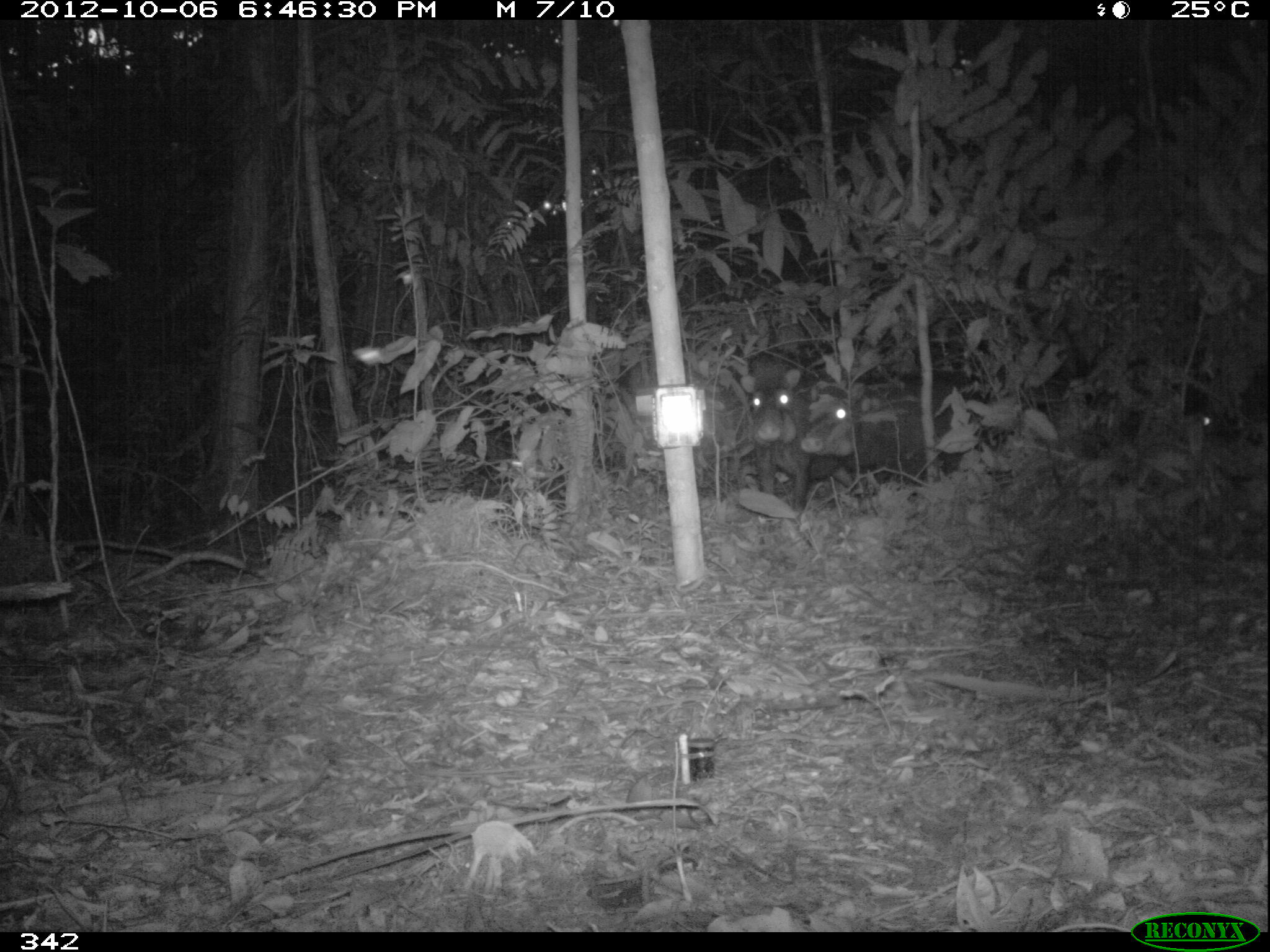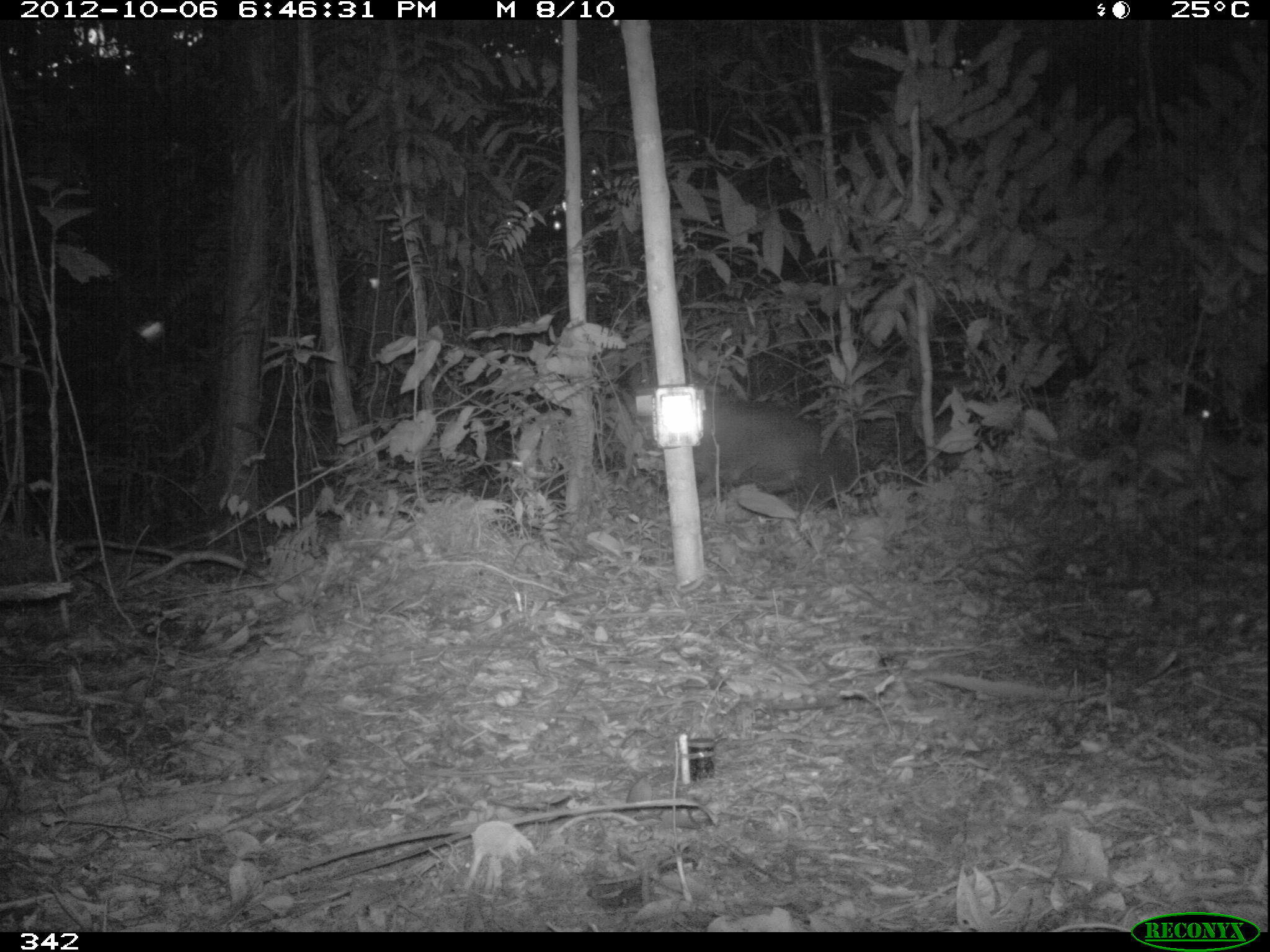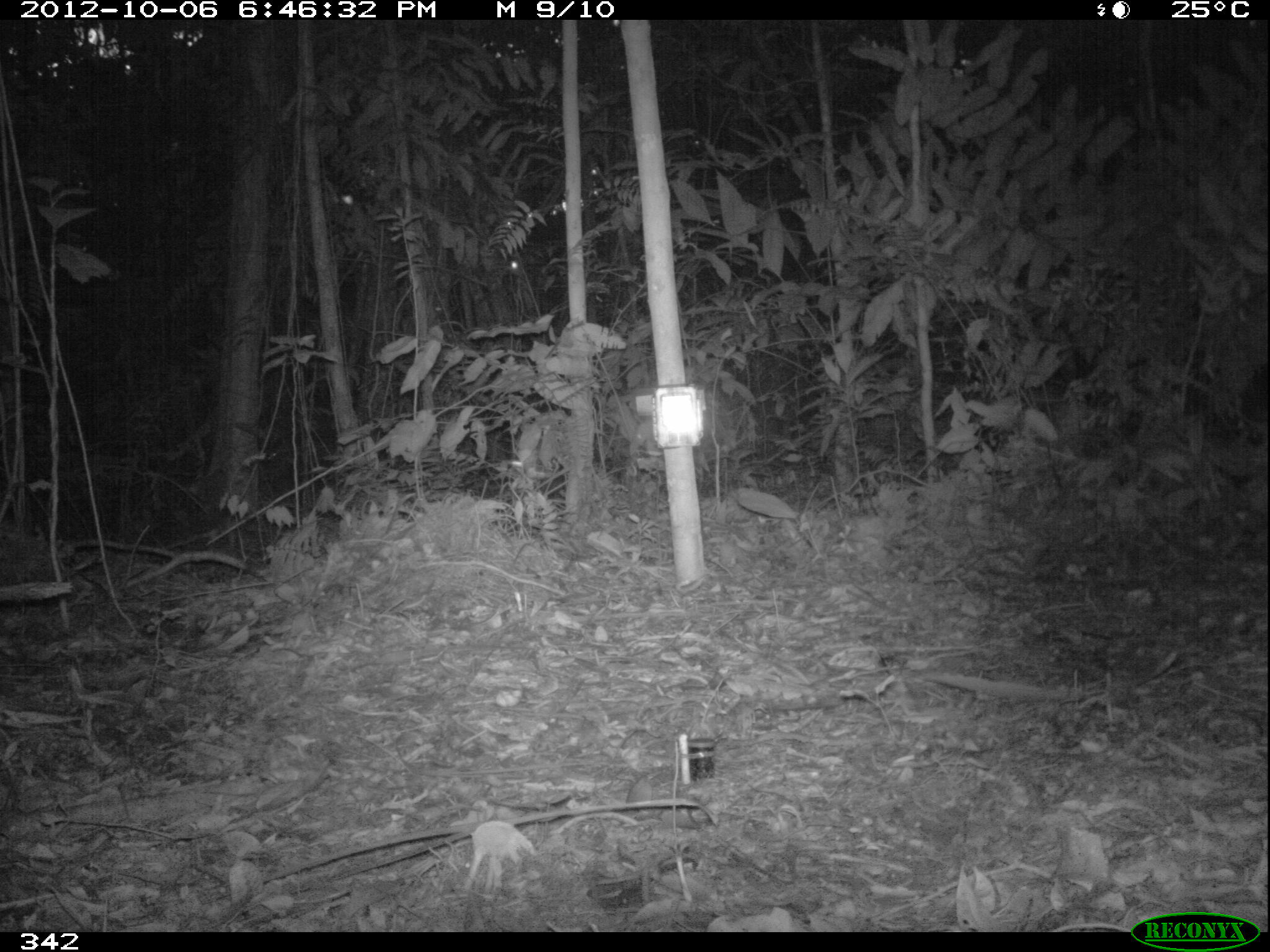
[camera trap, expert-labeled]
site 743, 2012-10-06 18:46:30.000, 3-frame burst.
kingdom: Animalia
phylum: Chordata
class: Mammalia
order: Artiodactyla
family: Tayassuidae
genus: Tayassu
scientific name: Tayassu pecari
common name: white-lipped peccary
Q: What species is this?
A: Tayassu pecari (white-lipped peccary).